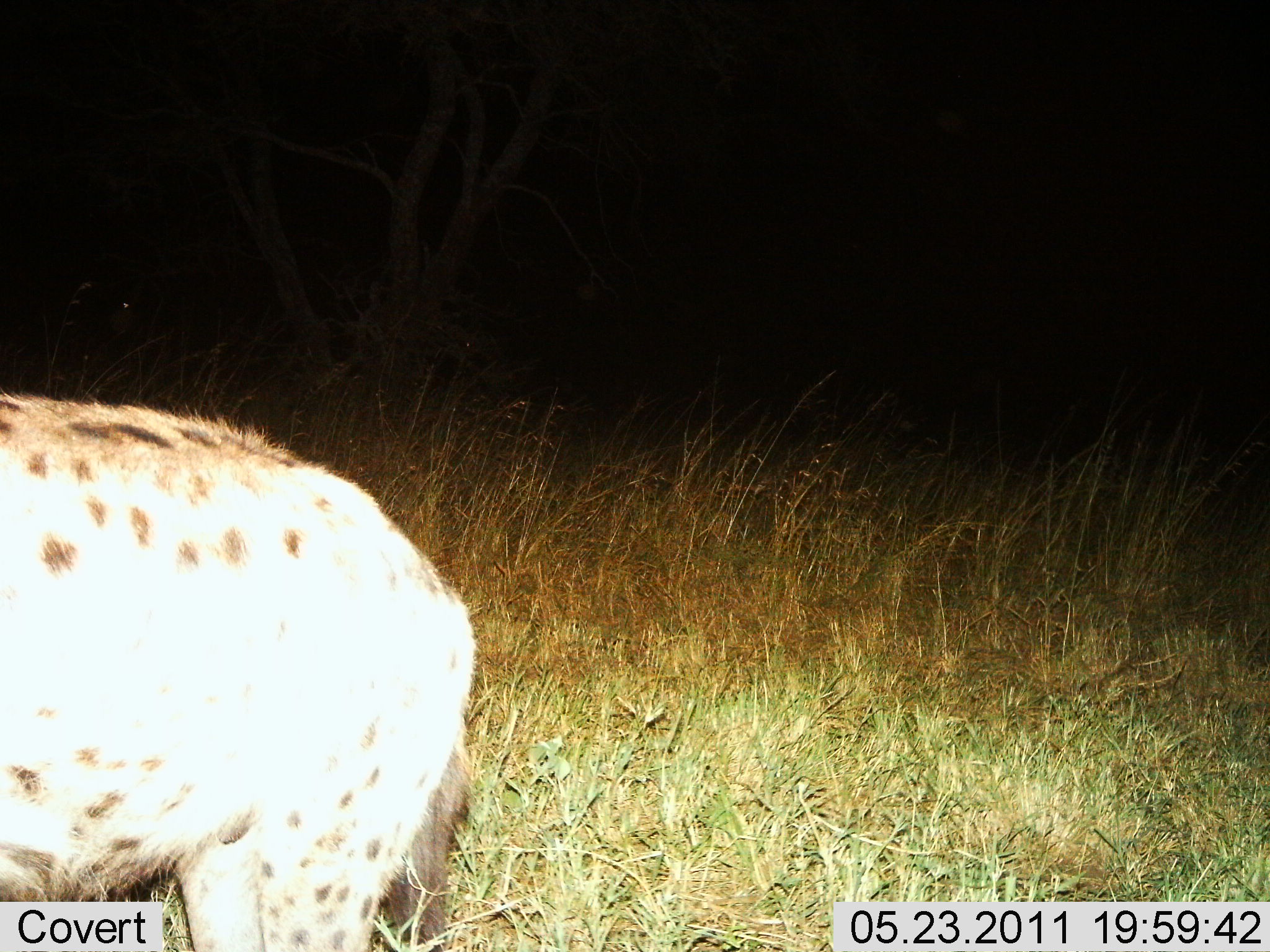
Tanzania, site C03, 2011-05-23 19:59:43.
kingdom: Animalia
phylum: Chordata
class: Mammalia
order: Carnivora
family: Hyaenidae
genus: Crocuta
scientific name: Crocuta crocuta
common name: spotted hyena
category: hyenaspotted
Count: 1.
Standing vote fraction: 40%.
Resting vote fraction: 0%.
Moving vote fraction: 60%.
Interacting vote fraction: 0%.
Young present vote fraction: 0%.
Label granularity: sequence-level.